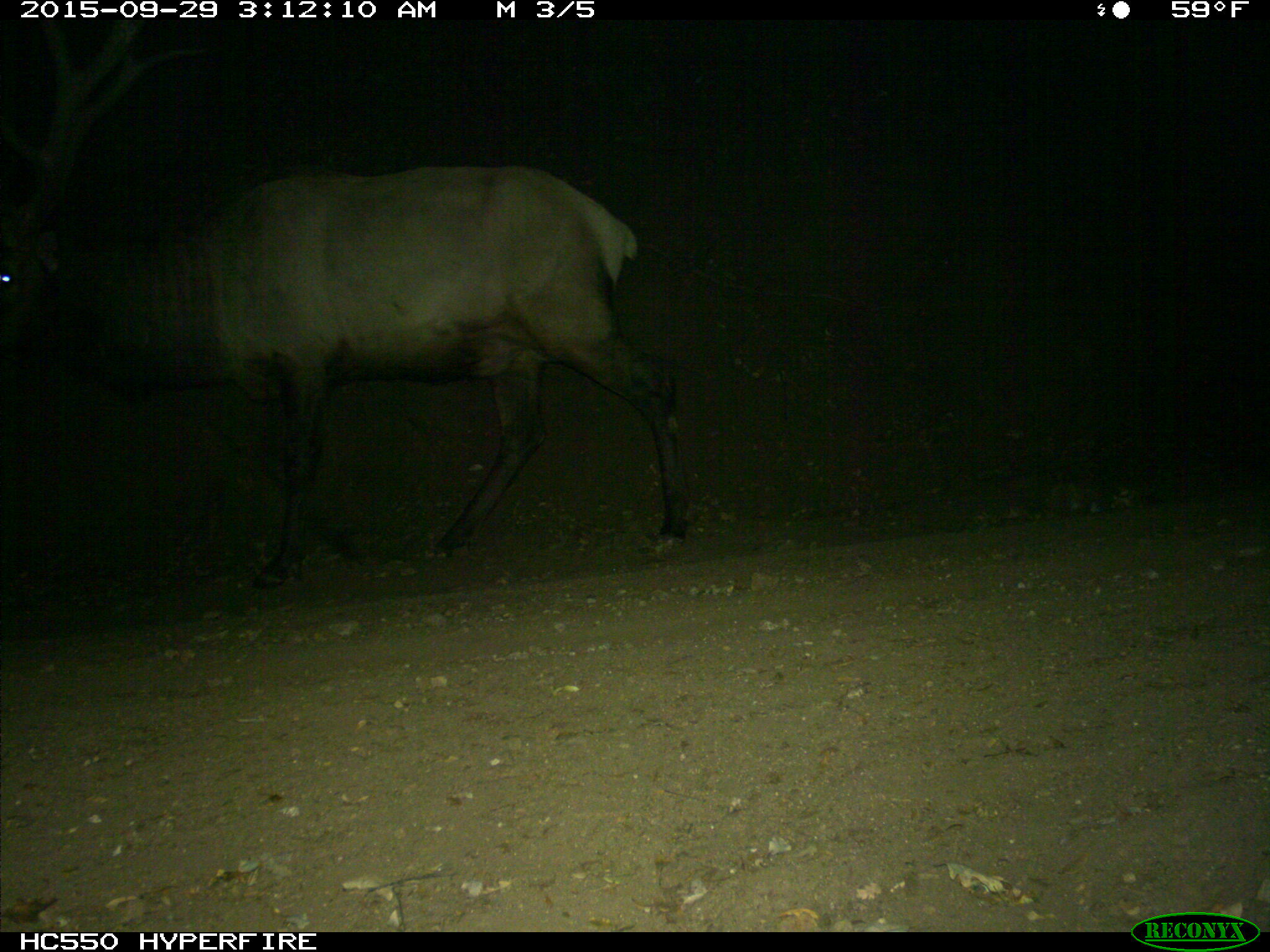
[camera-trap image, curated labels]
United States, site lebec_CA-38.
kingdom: Animalia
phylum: Chordata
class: Mammalia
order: Artiodactyla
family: Cervidae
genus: Cervus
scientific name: Cervus canadensis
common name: elk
Cervus canadensis (elk).